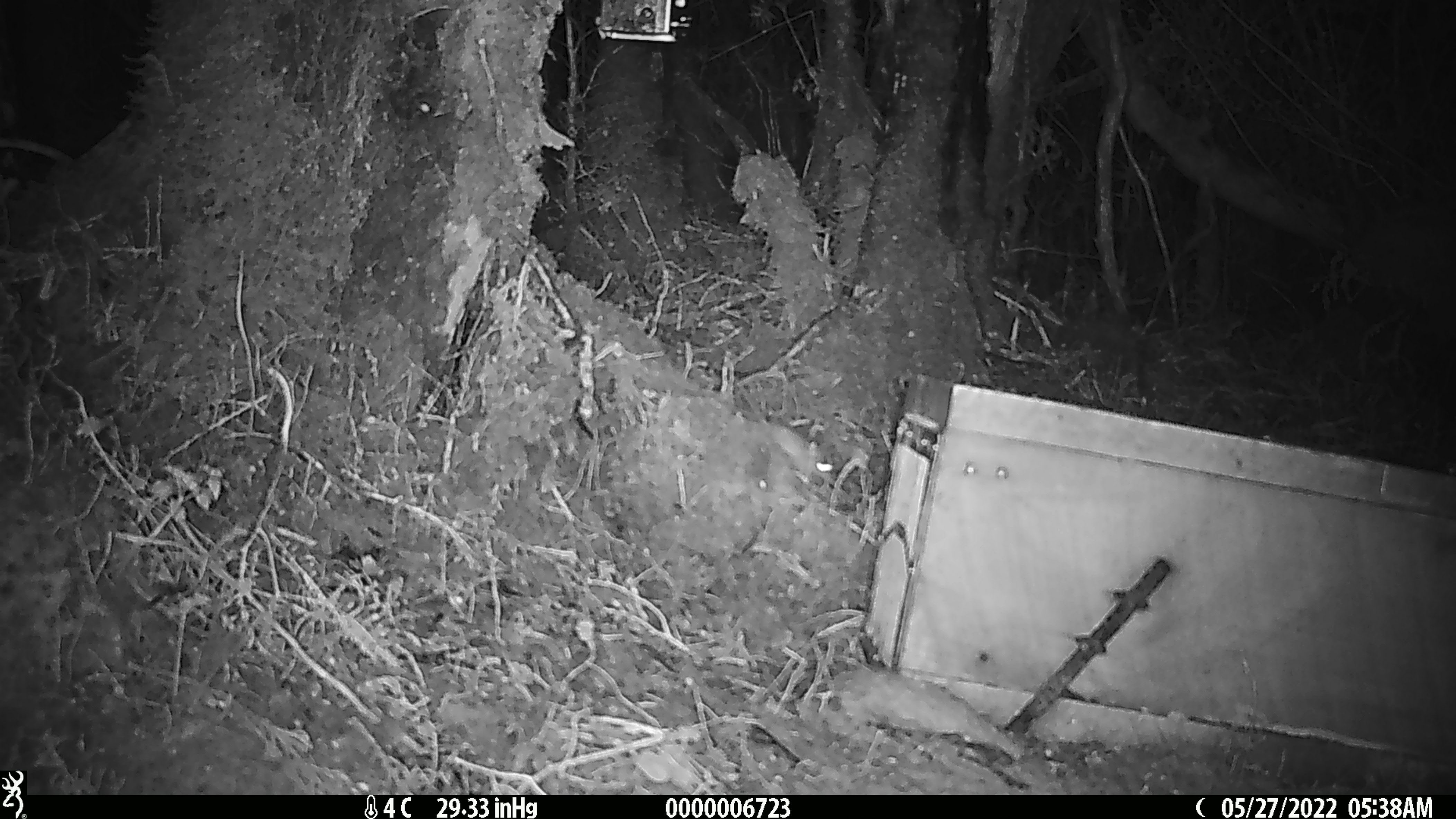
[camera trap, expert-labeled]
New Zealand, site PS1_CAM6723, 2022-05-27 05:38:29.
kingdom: Animalia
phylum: Chordata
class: Mammalia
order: Rodentia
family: Muridae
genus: Mus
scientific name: Mus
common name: mouse